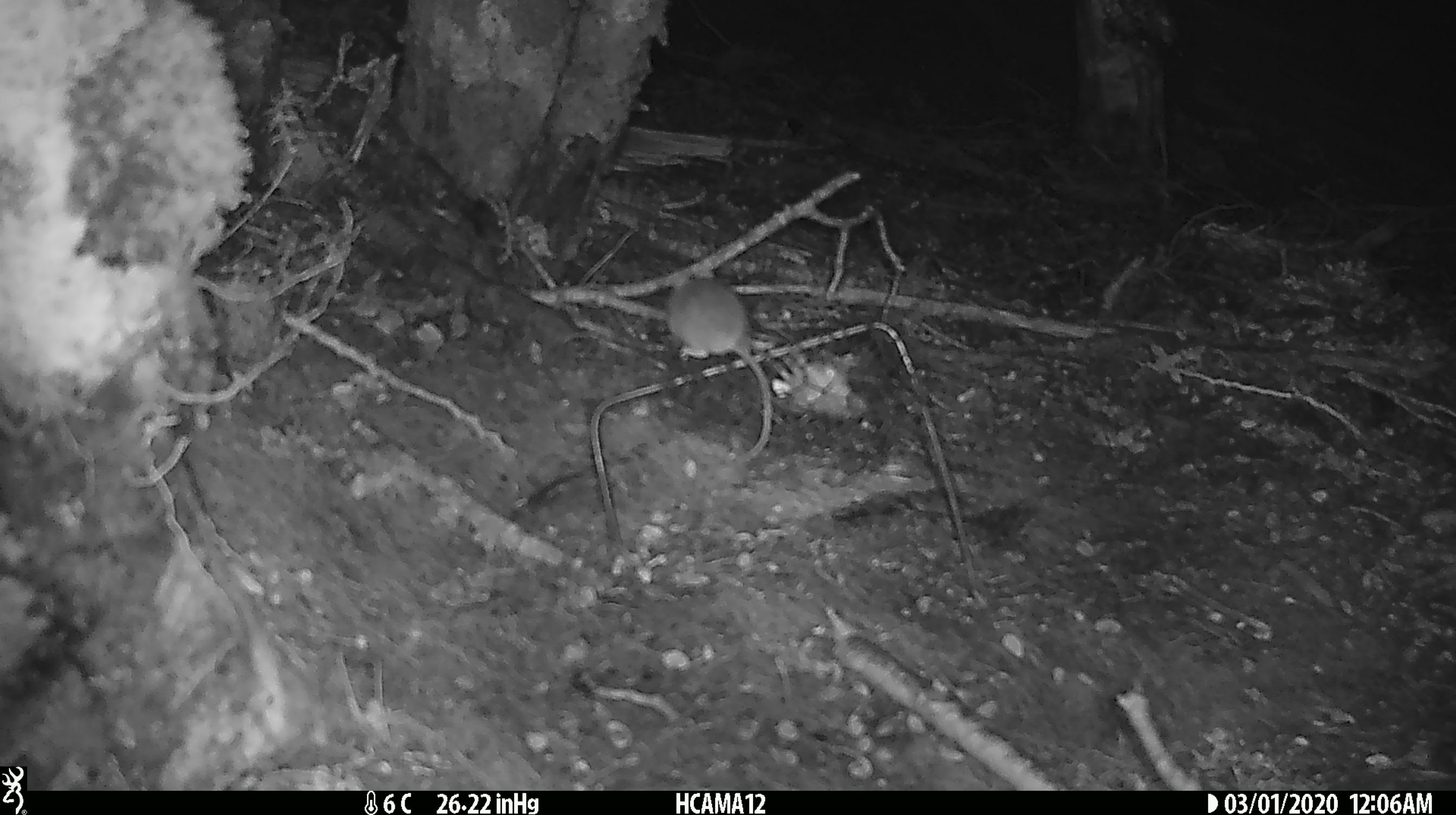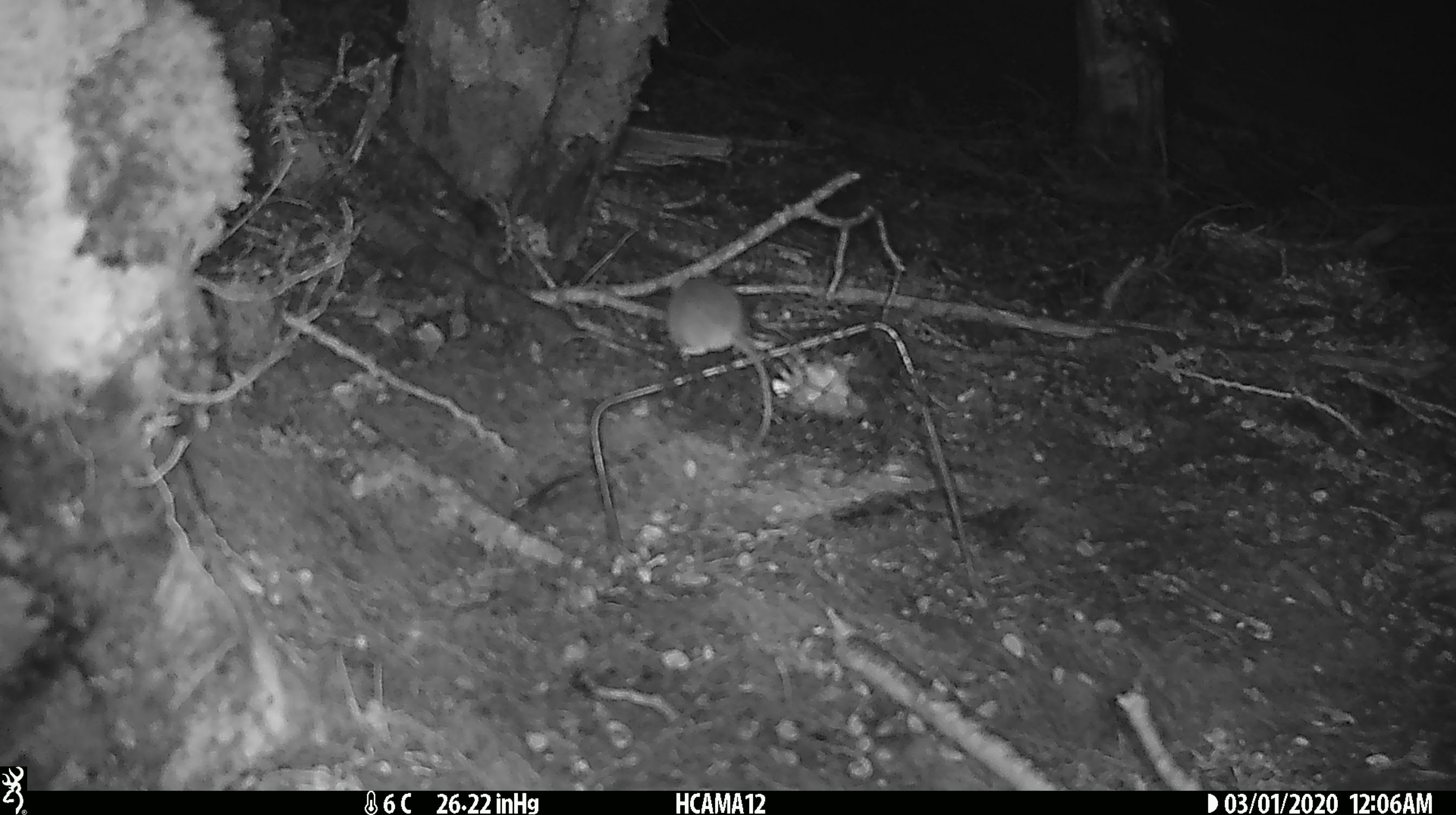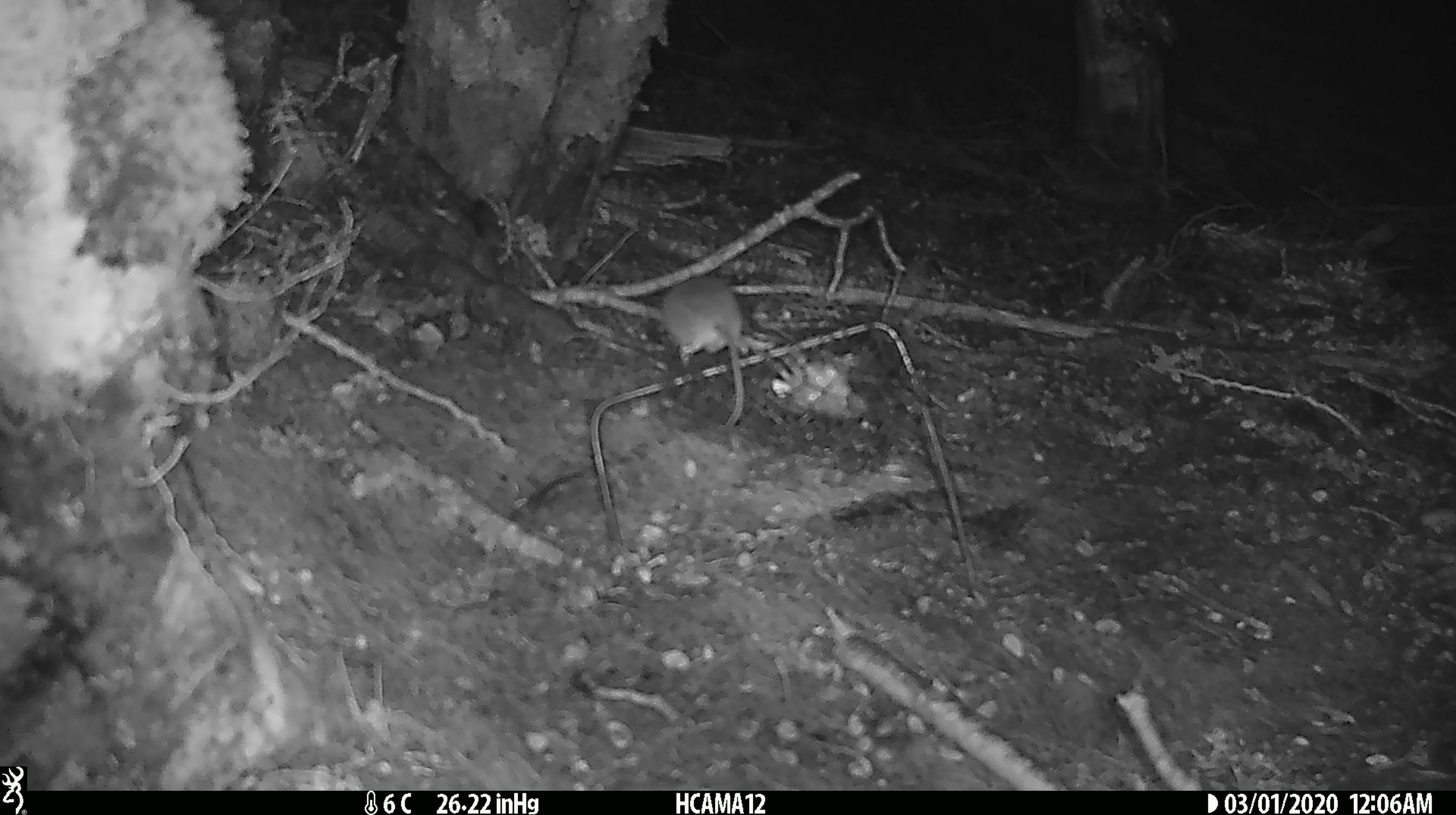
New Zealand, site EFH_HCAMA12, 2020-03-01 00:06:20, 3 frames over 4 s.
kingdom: Animalia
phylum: Chordata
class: Mammalia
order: Rodentia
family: Muridae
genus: Mus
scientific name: Mus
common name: mouse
Mouse (Mus).